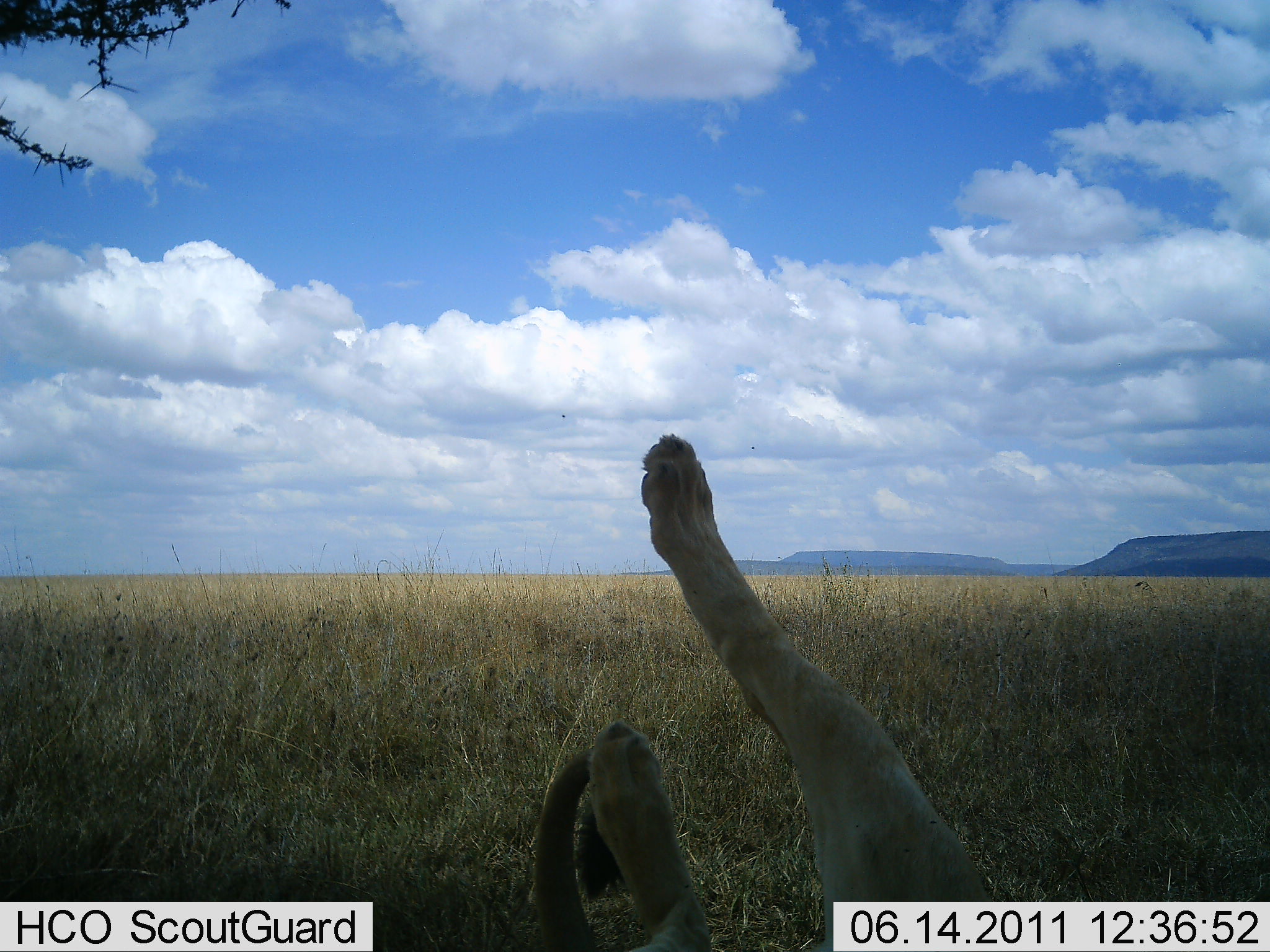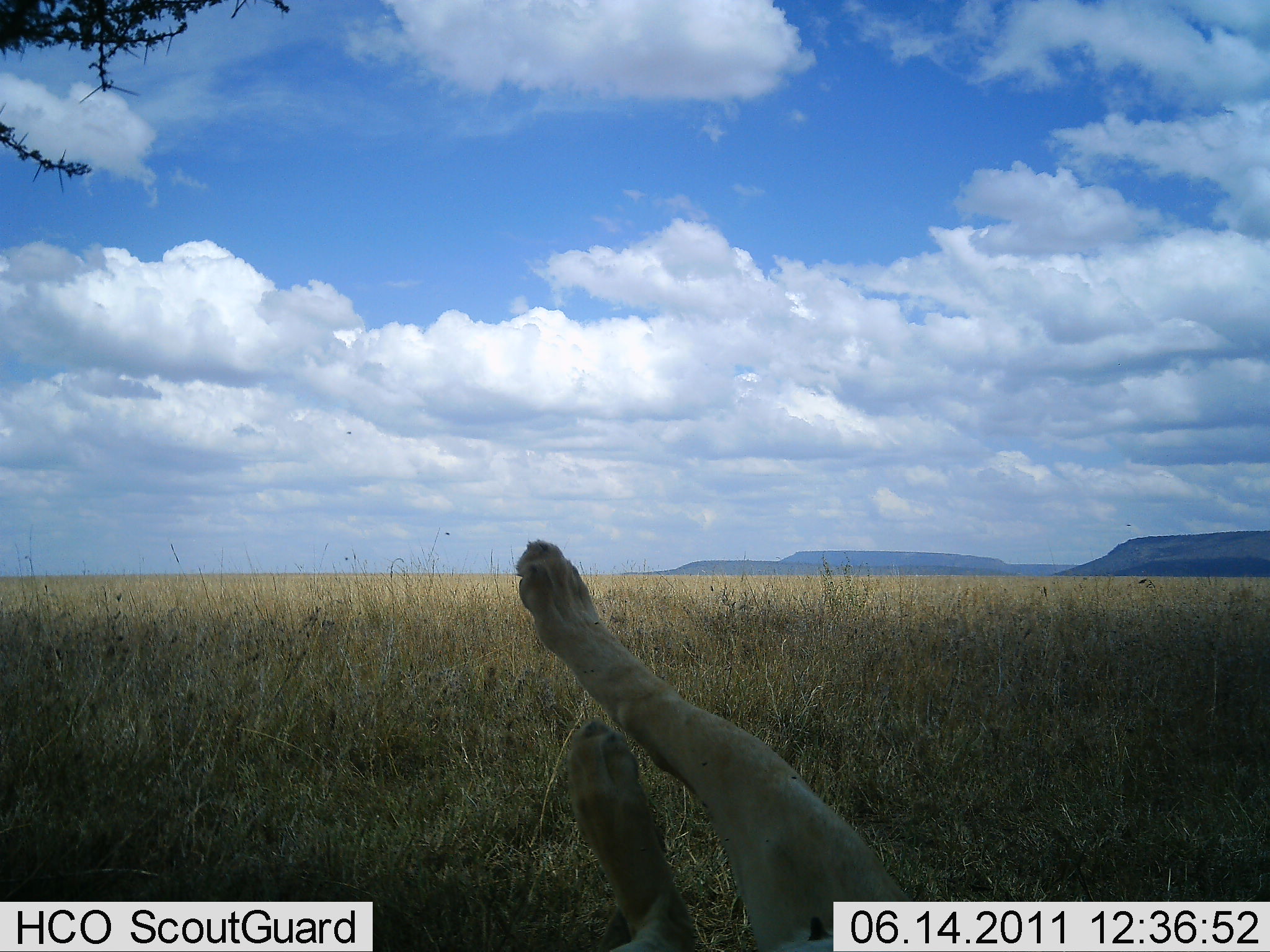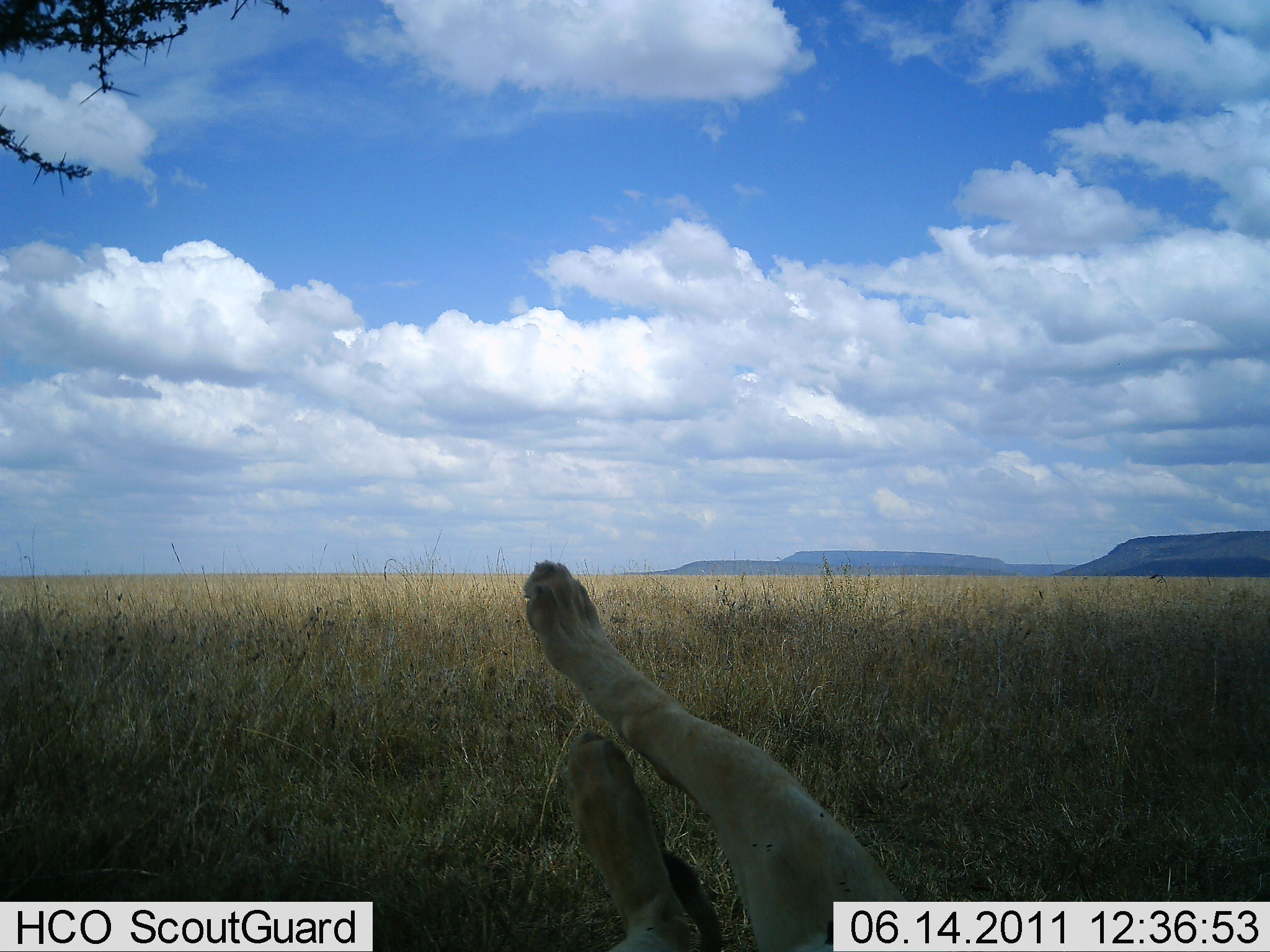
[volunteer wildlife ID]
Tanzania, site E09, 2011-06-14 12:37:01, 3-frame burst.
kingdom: Animalia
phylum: Chordata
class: Mammalia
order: Carnivora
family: Felidae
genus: Panthera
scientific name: Panthera leo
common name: lion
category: lionfemale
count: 1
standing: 0%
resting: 82%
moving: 9%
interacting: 18%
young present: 0%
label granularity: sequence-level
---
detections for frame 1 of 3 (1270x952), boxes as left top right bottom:
animal: 529 430 1001 951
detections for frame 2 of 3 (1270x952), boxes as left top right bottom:
animal: 514 539 918 951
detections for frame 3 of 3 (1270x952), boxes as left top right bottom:
animal: 523 557 917 952